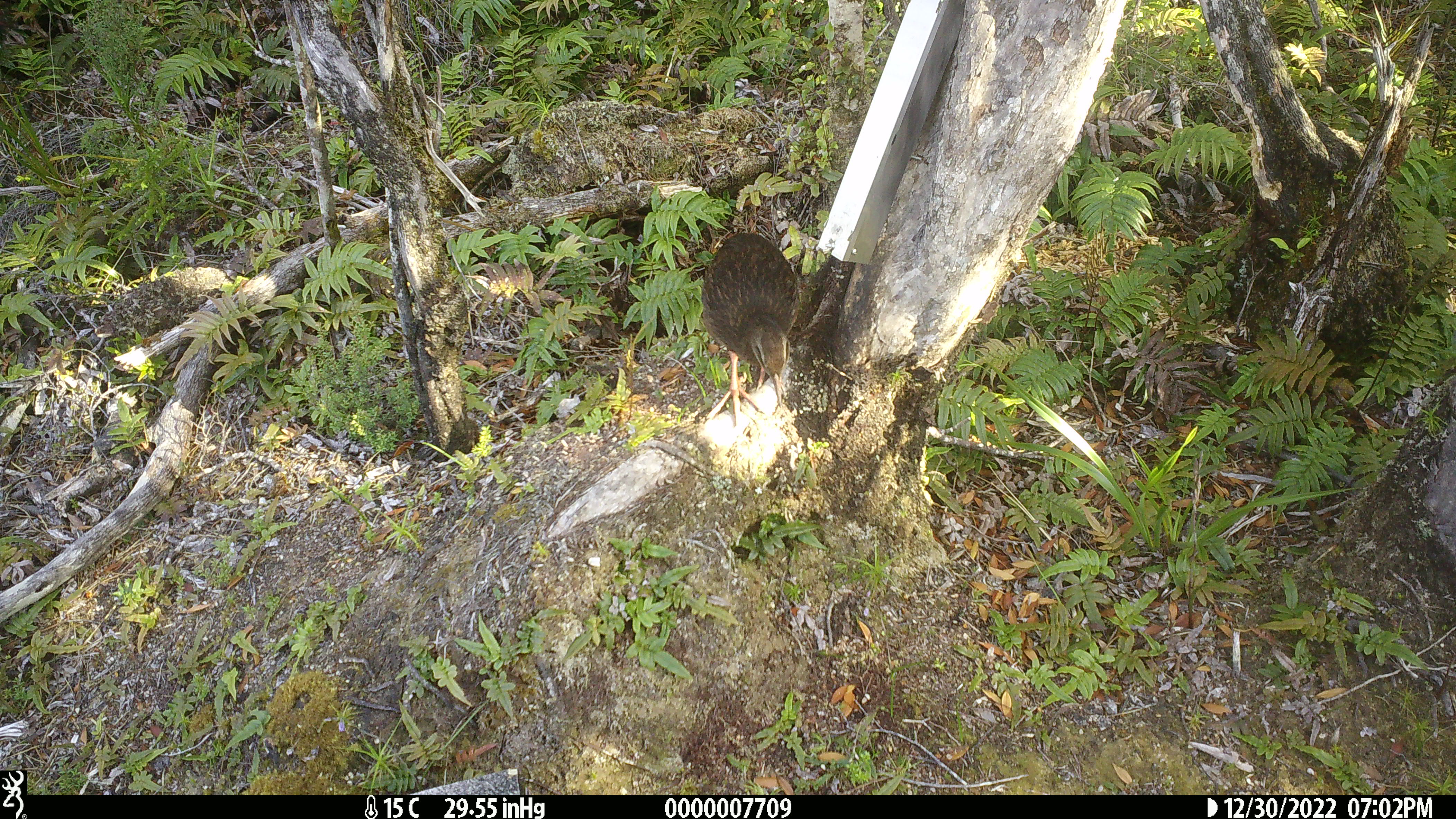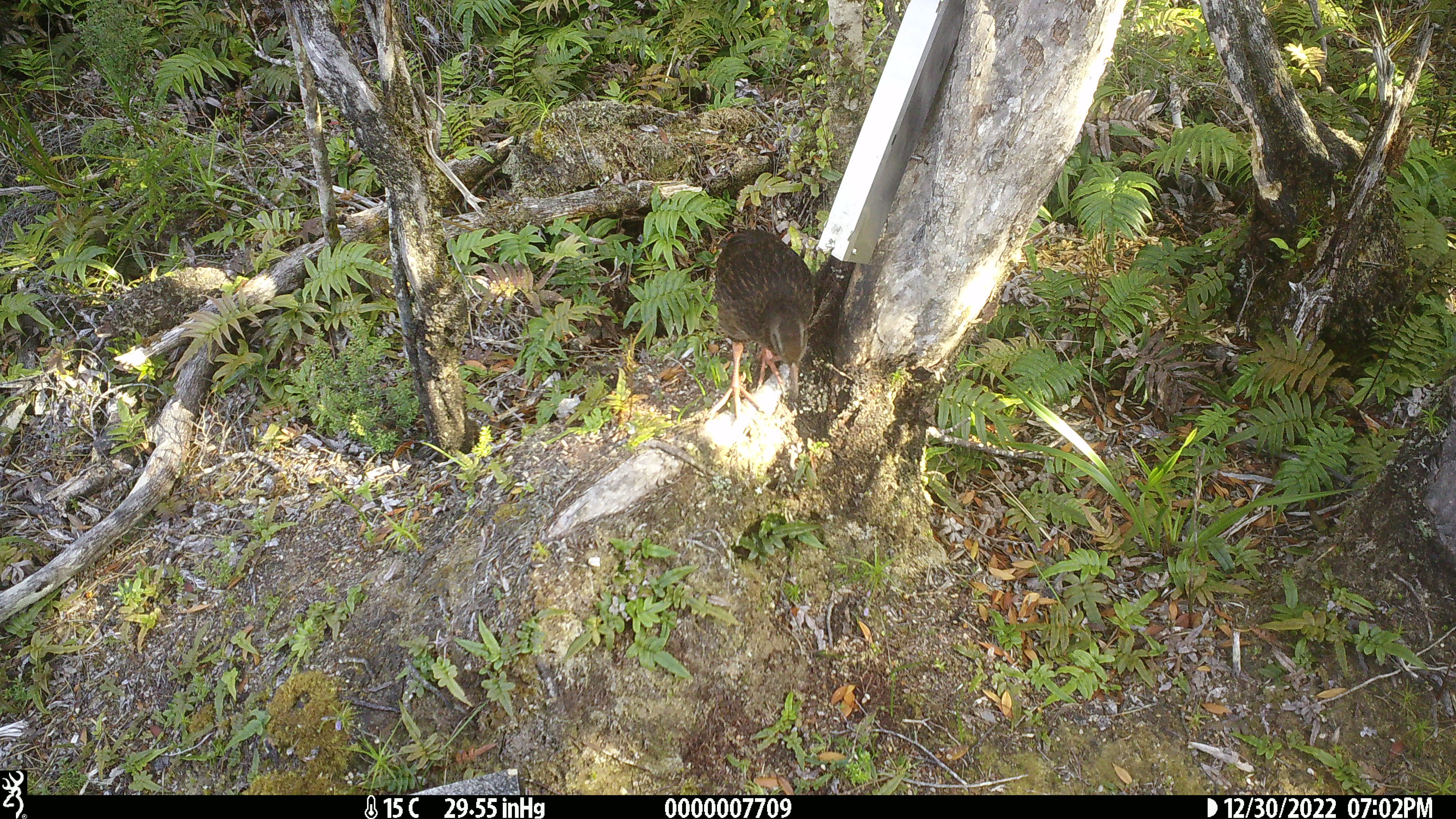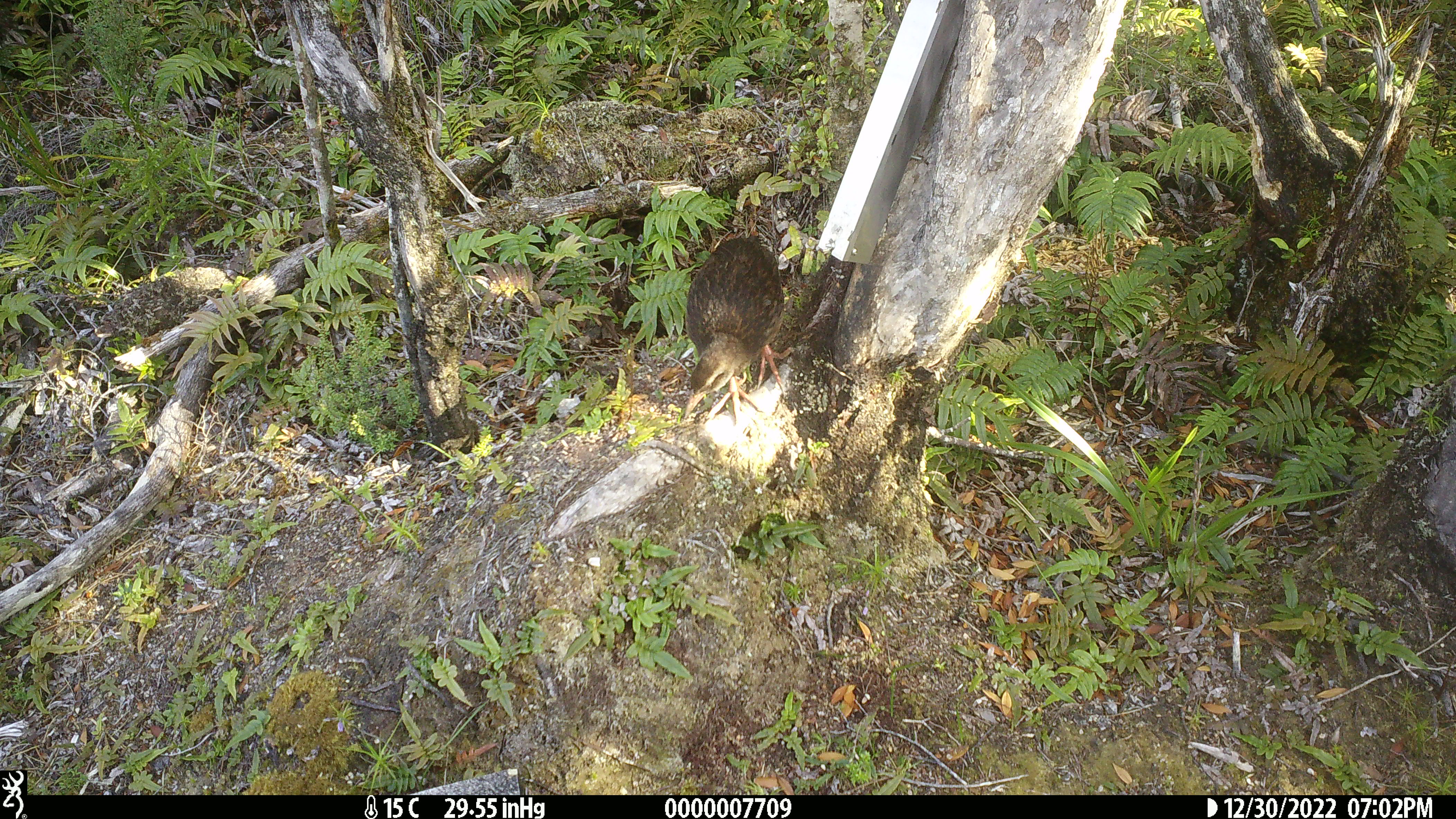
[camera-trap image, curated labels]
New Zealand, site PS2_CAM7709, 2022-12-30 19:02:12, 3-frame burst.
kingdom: Animalia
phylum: Chordata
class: Aves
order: Gruiformes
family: Rallidae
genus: Gallirallus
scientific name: Gallirallus australis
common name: weka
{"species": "weka (Gallirallus australis)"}